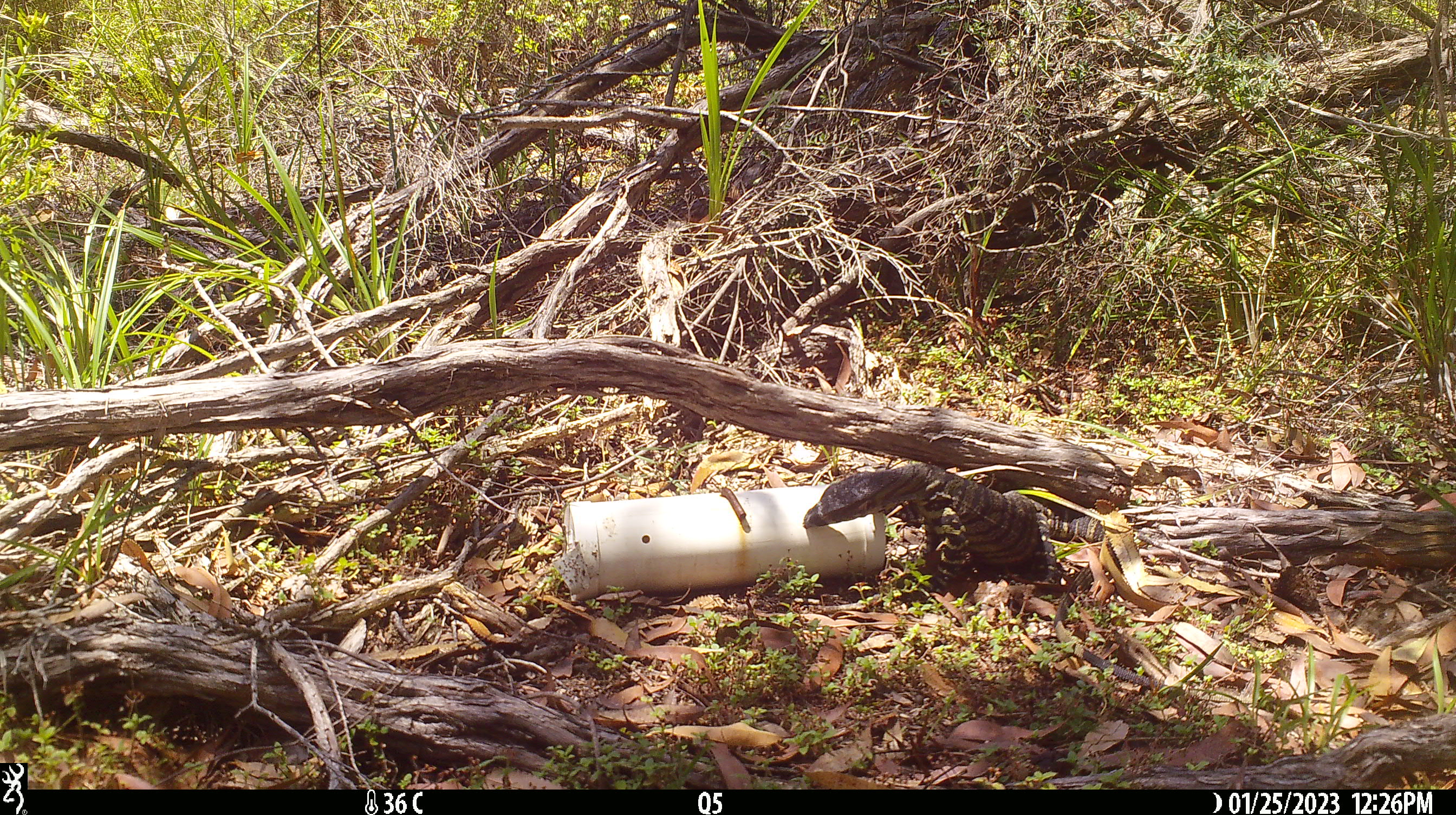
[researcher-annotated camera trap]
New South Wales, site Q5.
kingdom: Animalia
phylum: Chordata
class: Reptilia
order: Squamata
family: Varanidae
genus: Varanus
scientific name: Varanus varius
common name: lace monitor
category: goanna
Goanna (lace monitor) (Varanus varius).